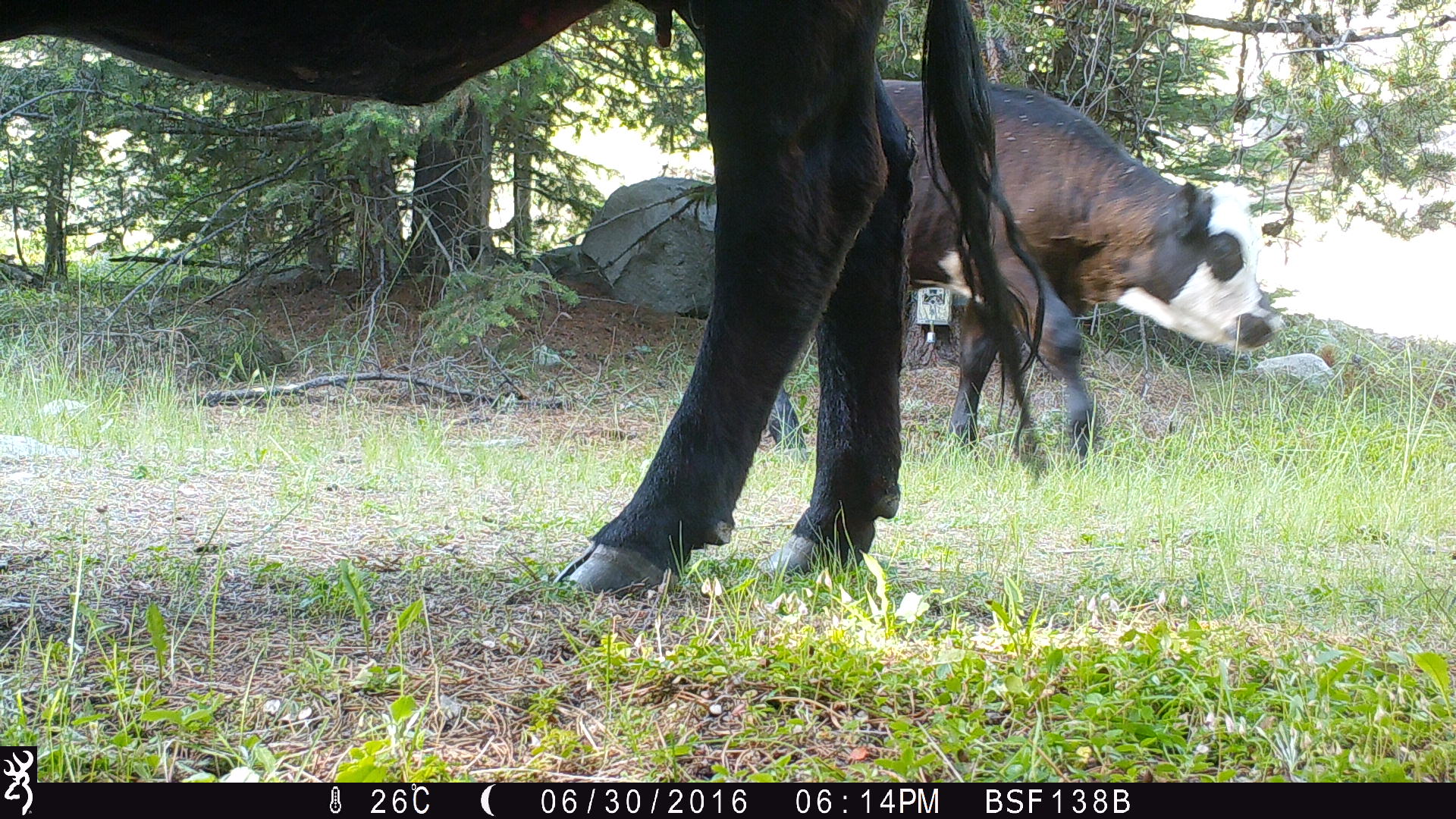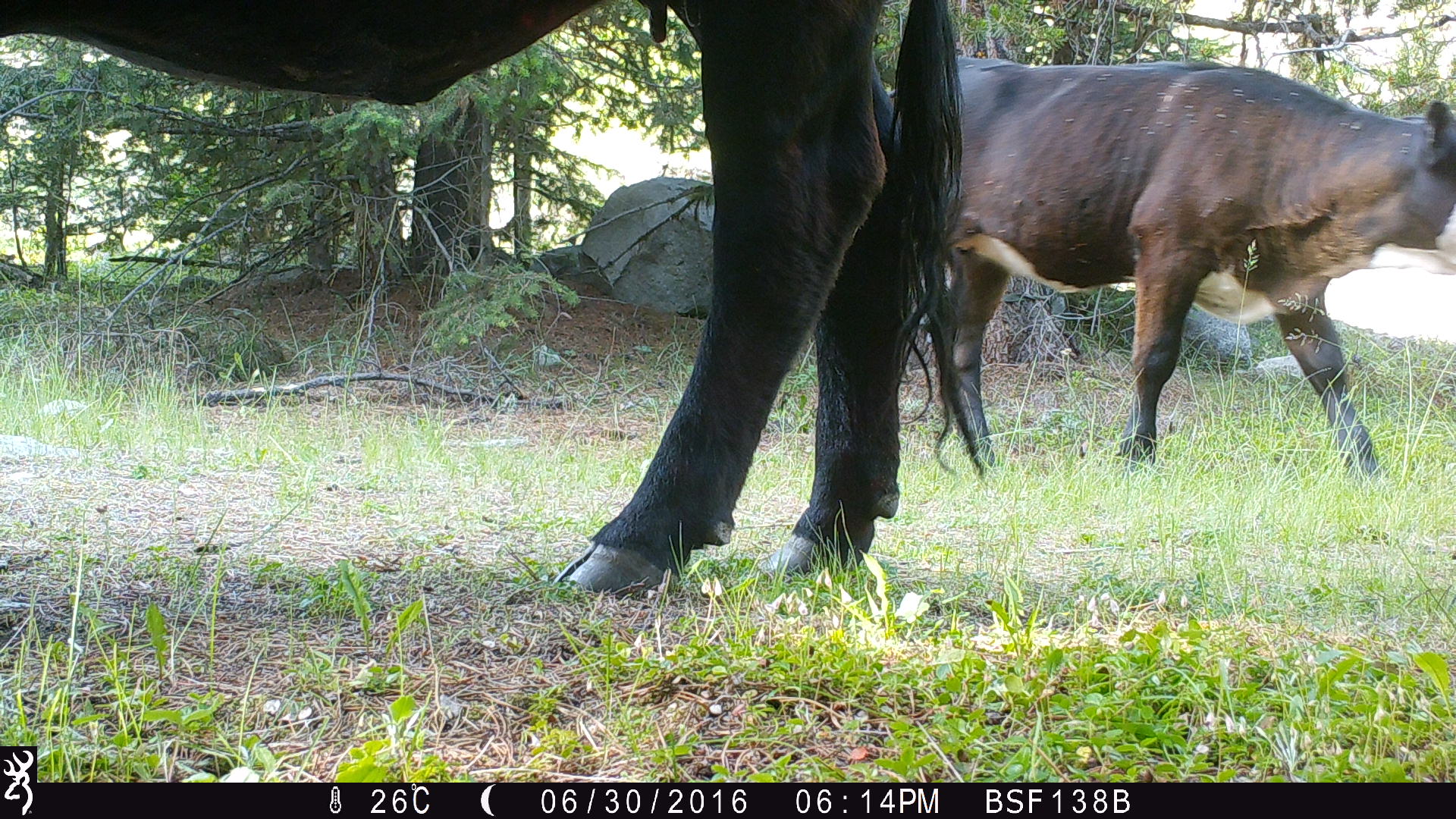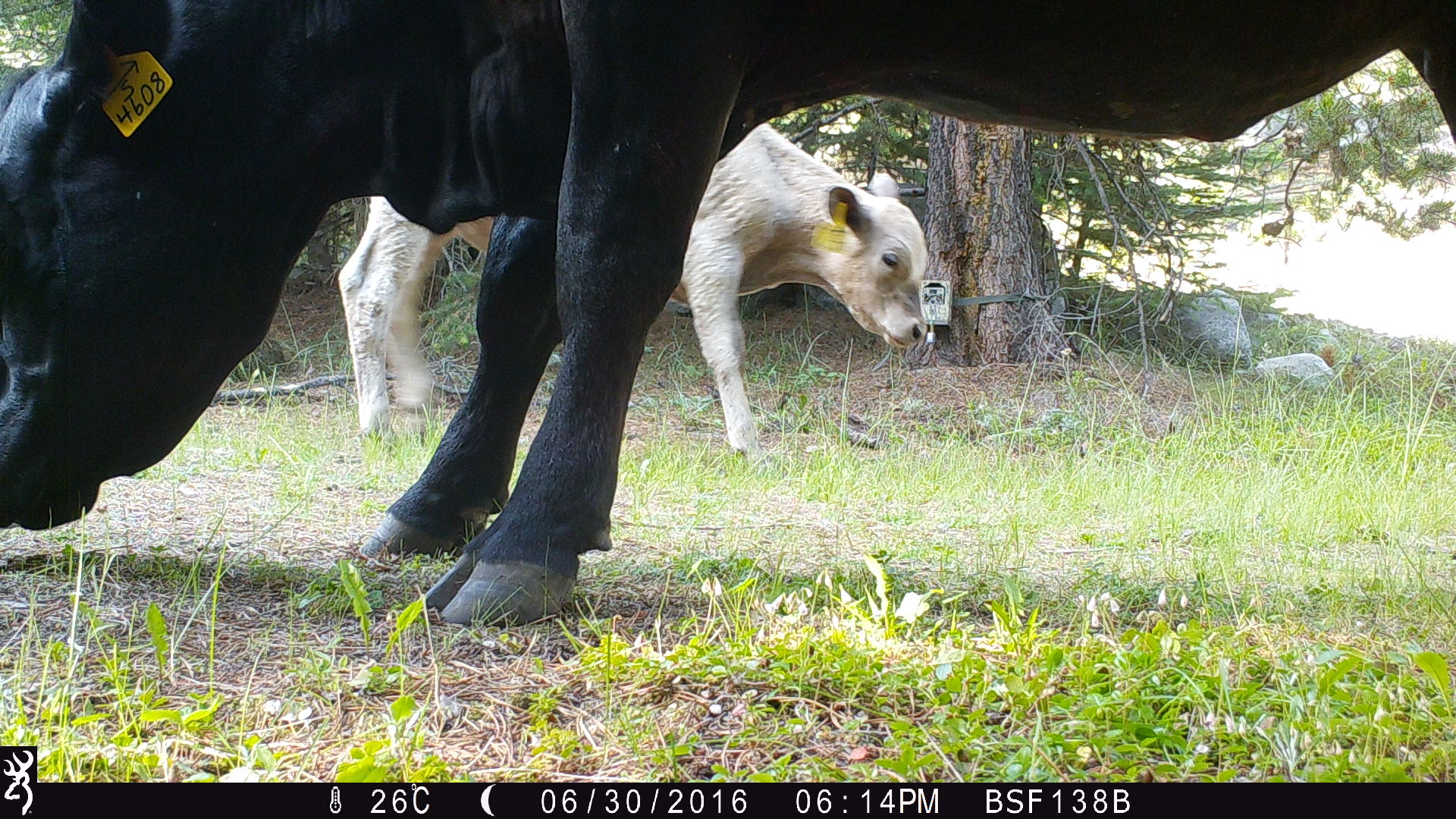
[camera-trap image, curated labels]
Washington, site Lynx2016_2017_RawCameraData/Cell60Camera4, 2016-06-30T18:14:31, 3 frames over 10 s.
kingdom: Animalia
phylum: Chordata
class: Mammalia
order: Artiodactyla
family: Bovidae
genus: Bos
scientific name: Bos taurus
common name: domestic cattle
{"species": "domestic cattle (Bos taurus)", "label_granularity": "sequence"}